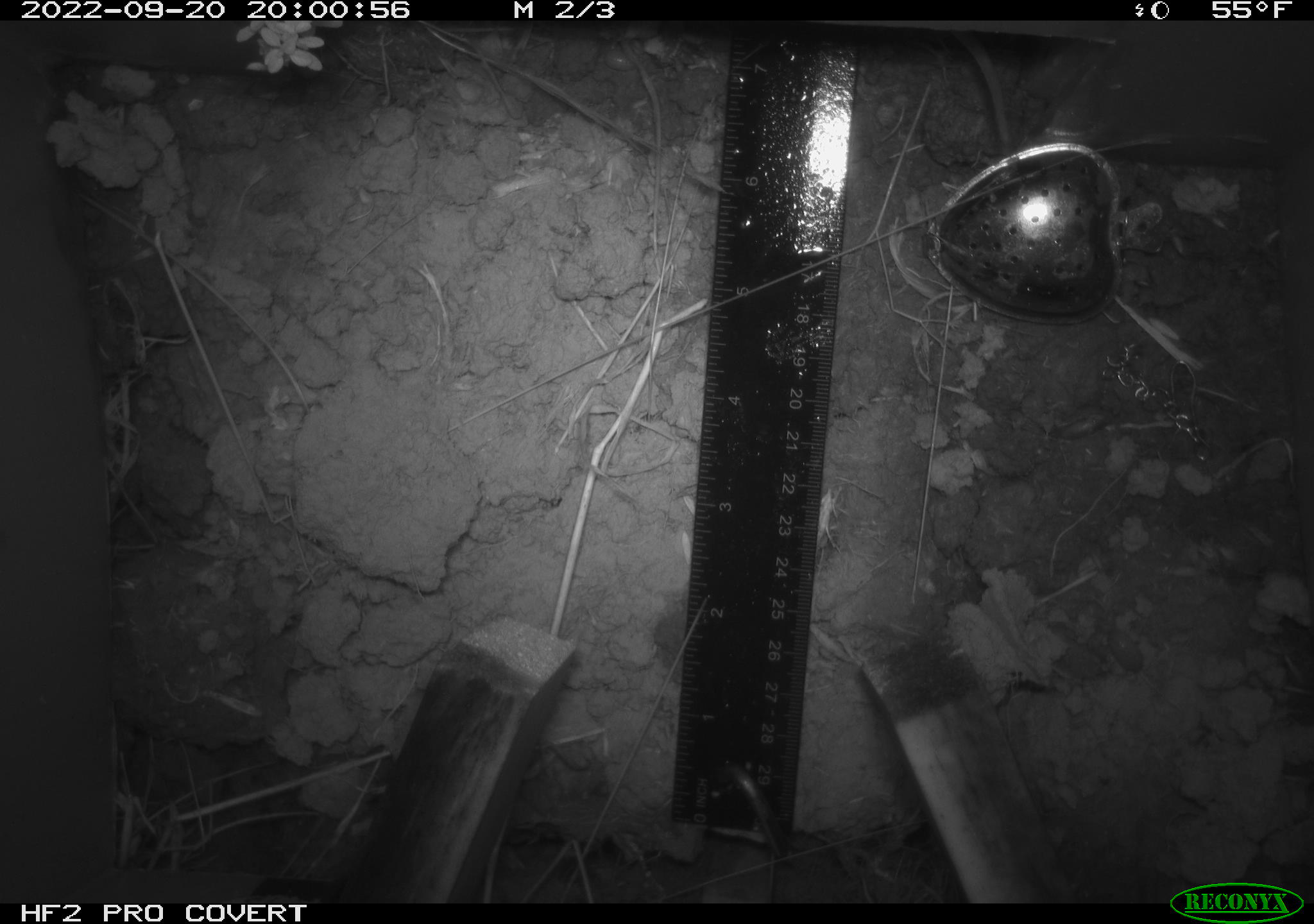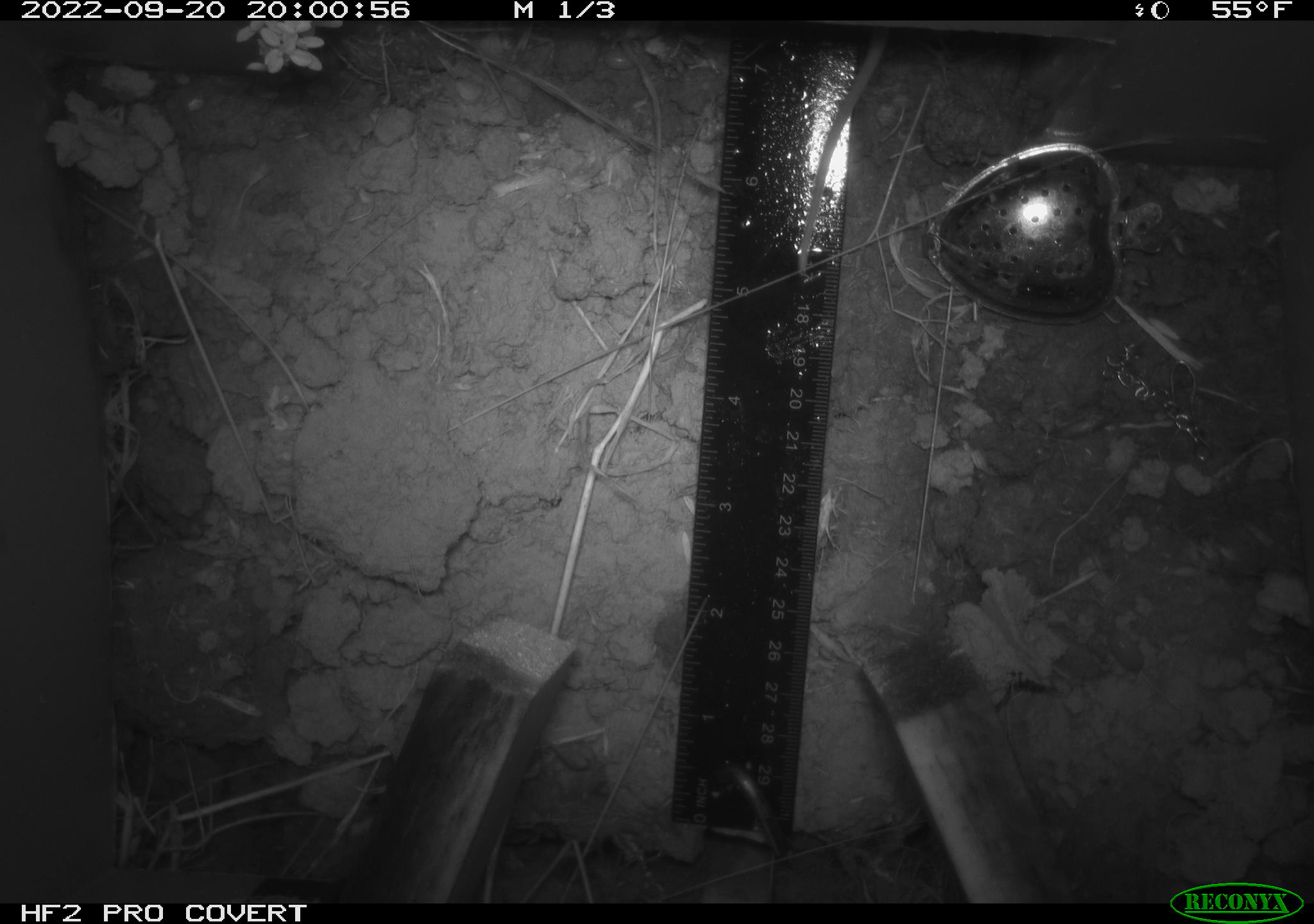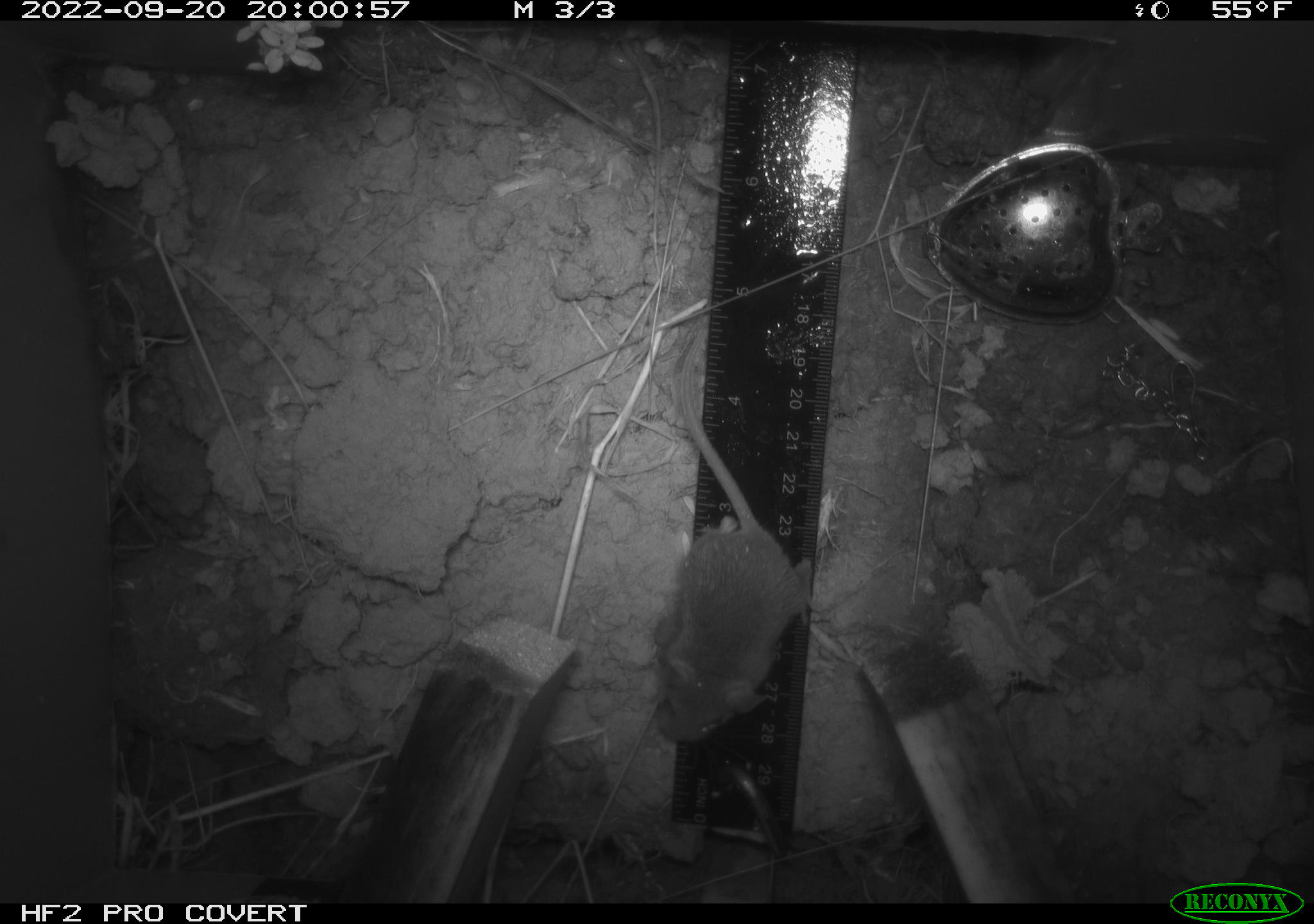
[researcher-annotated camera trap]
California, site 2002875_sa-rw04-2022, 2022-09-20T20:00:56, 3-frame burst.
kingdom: Animalia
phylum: Chordata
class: Mammalia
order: Rodentia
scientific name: Rodentia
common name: mouse species